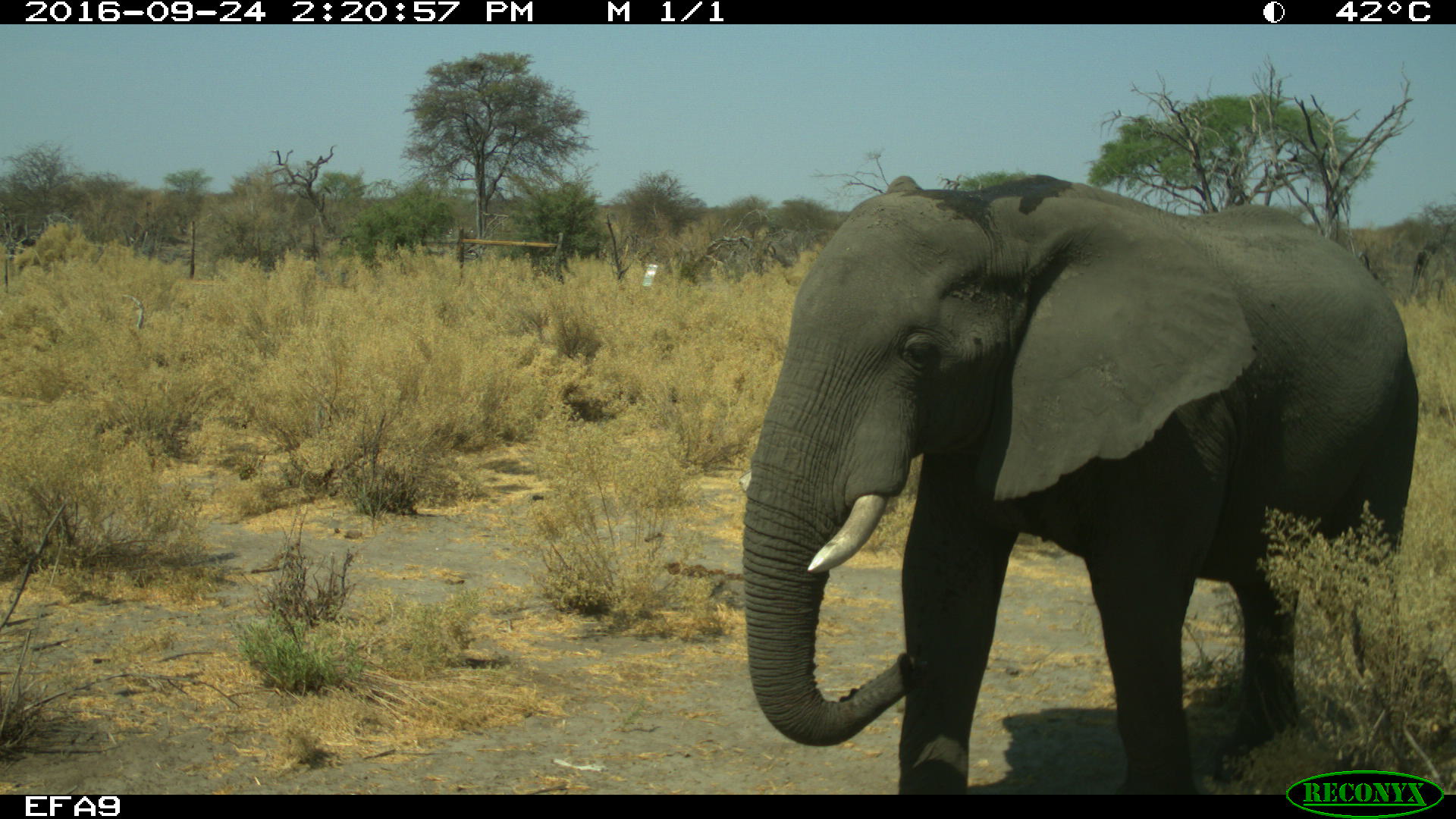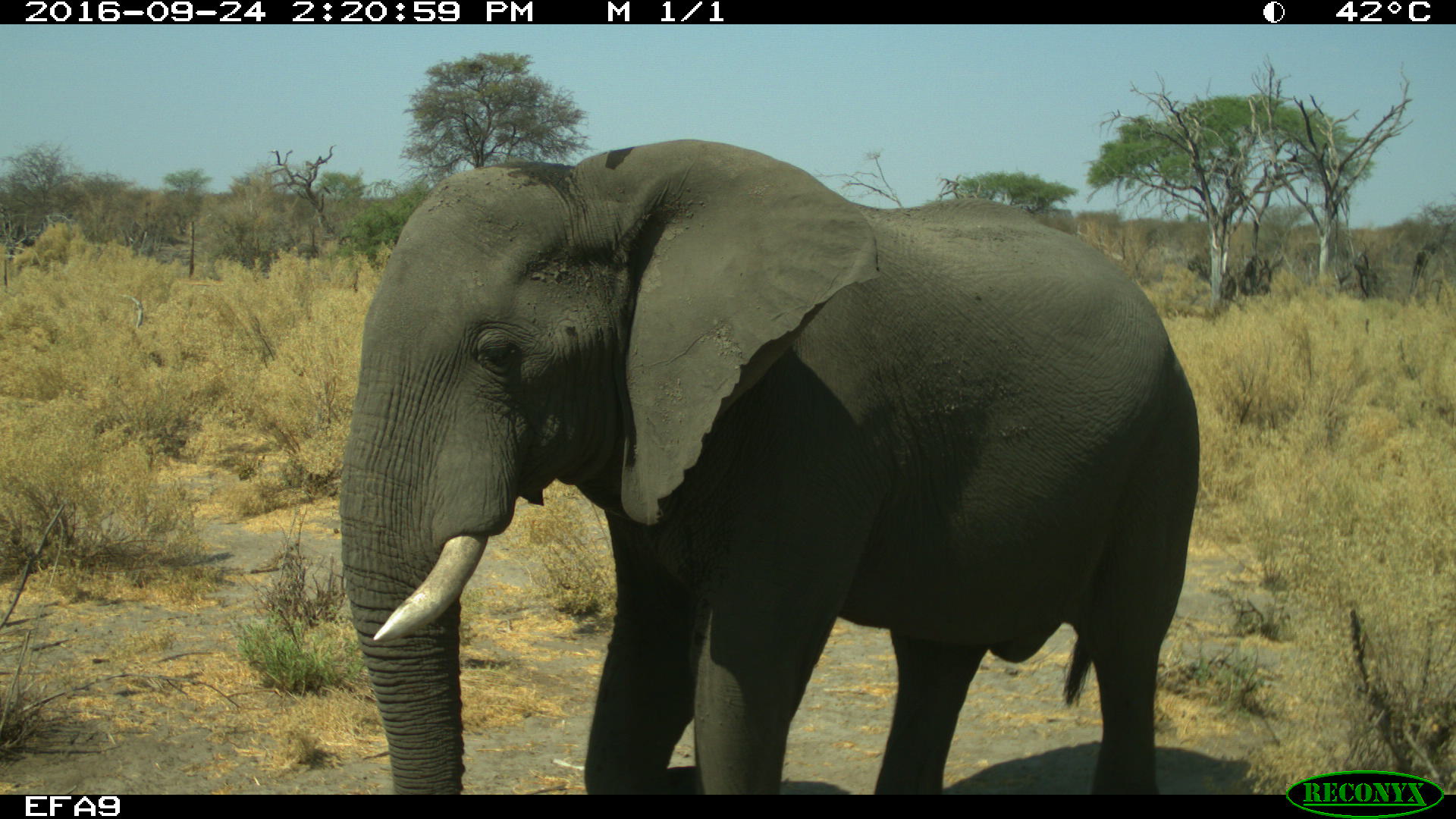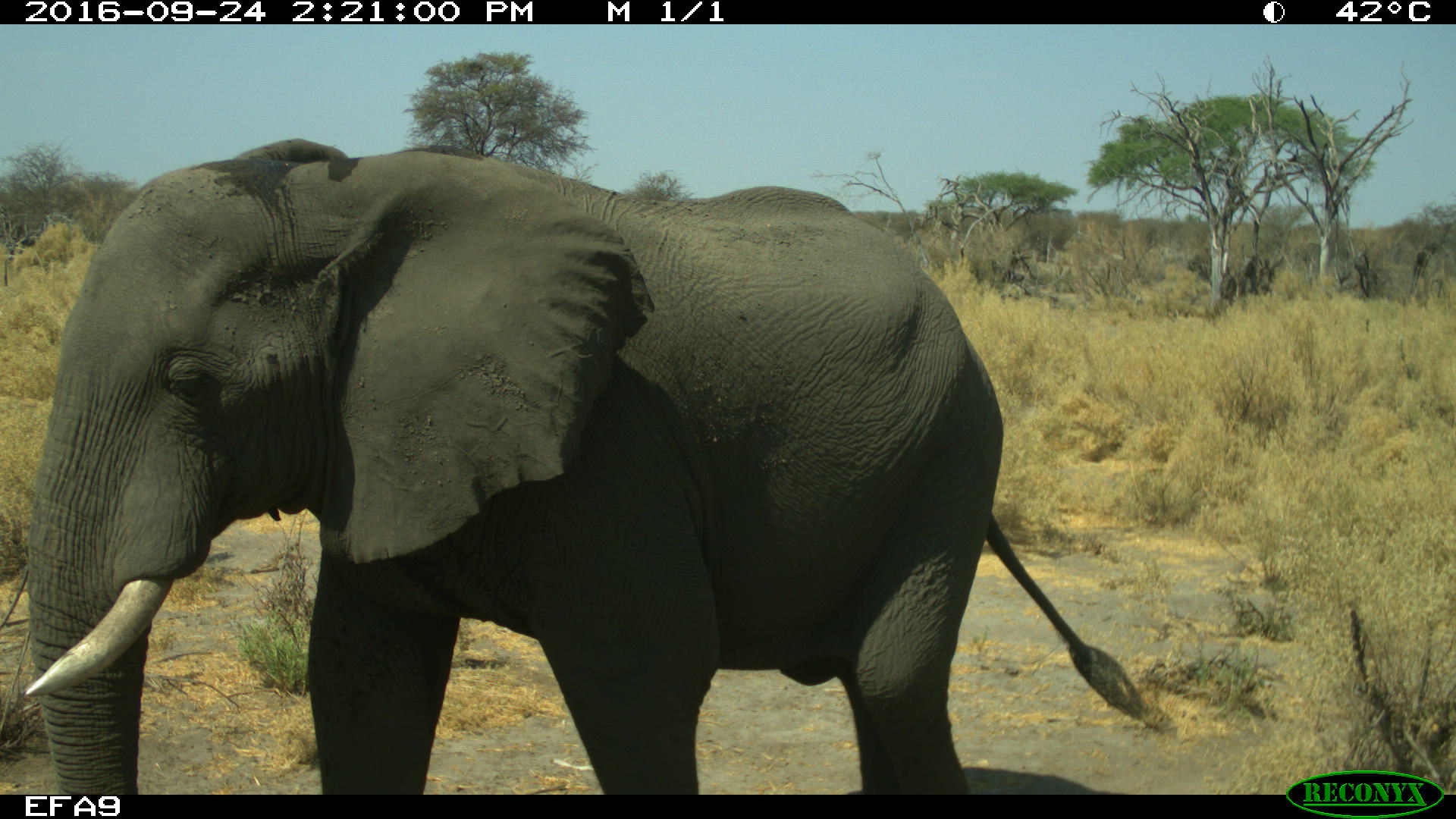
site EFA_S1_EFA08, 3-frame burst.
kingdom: Animalia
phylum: Chordata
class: Mammalia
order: Proboscidea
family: Elephantidae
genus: Loxodonta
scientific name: Loxodonta africana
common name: african bush elephant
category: elephant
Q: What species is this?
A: Elephant (african bush elephant) (Loxodonta africana).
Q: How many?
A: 1.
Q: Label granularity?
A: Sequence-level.